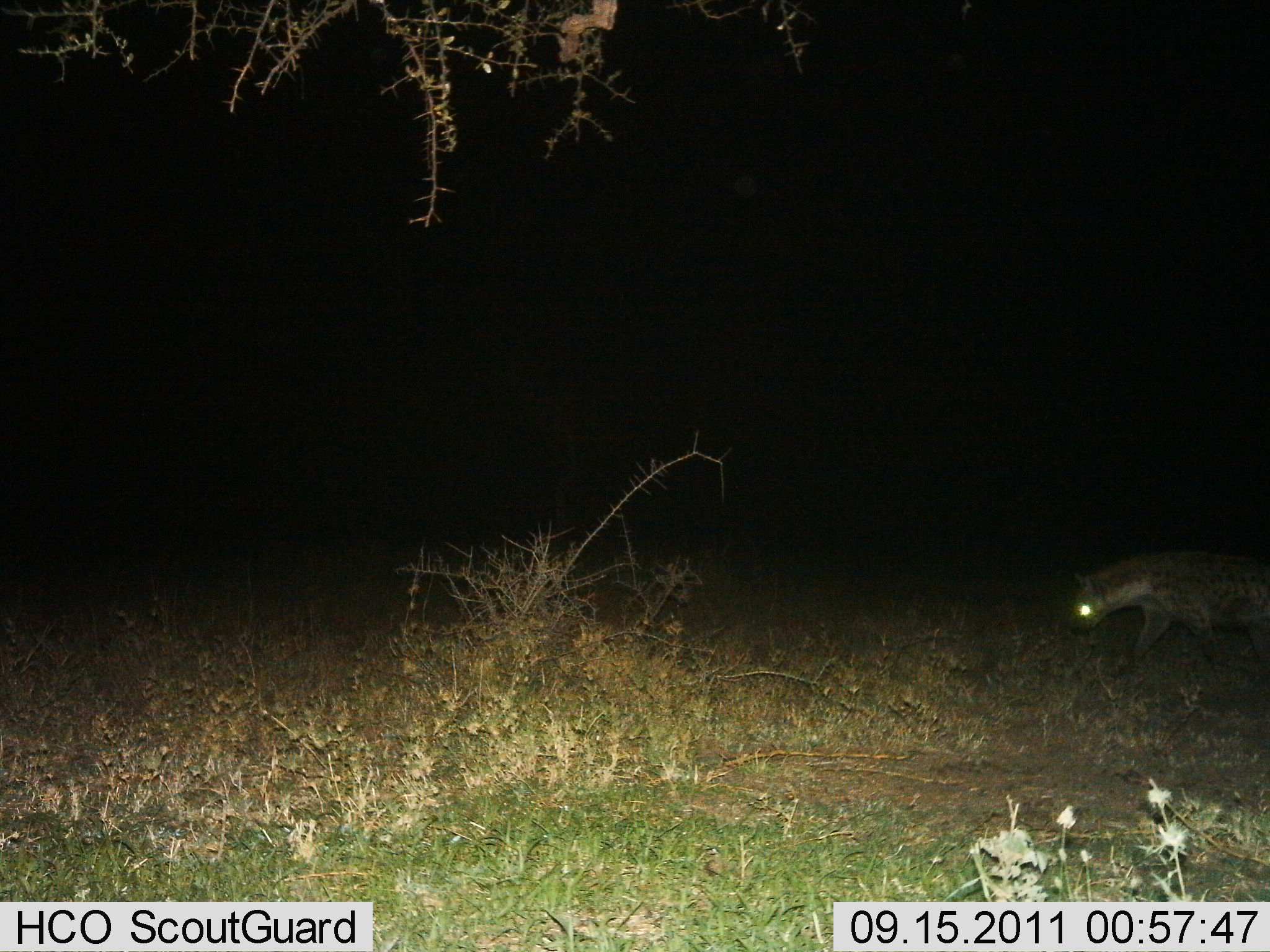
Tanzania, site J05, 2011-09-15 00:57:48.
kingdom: Animalia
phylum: Chordata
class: Mammalia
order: Carnivora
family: Hyaenidae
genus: Crocuta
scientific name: Crocuta crocuta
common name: spotted hyena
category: hyenaspotted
Hyenaspotted (spotted hyena) (Crocuta crocuta), count 1. Behavior (volunteer vote fractions): standing 7%, resting 0%, moving 93%, interacting 0%. Young present (vote fraction): 0%. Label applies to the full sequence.